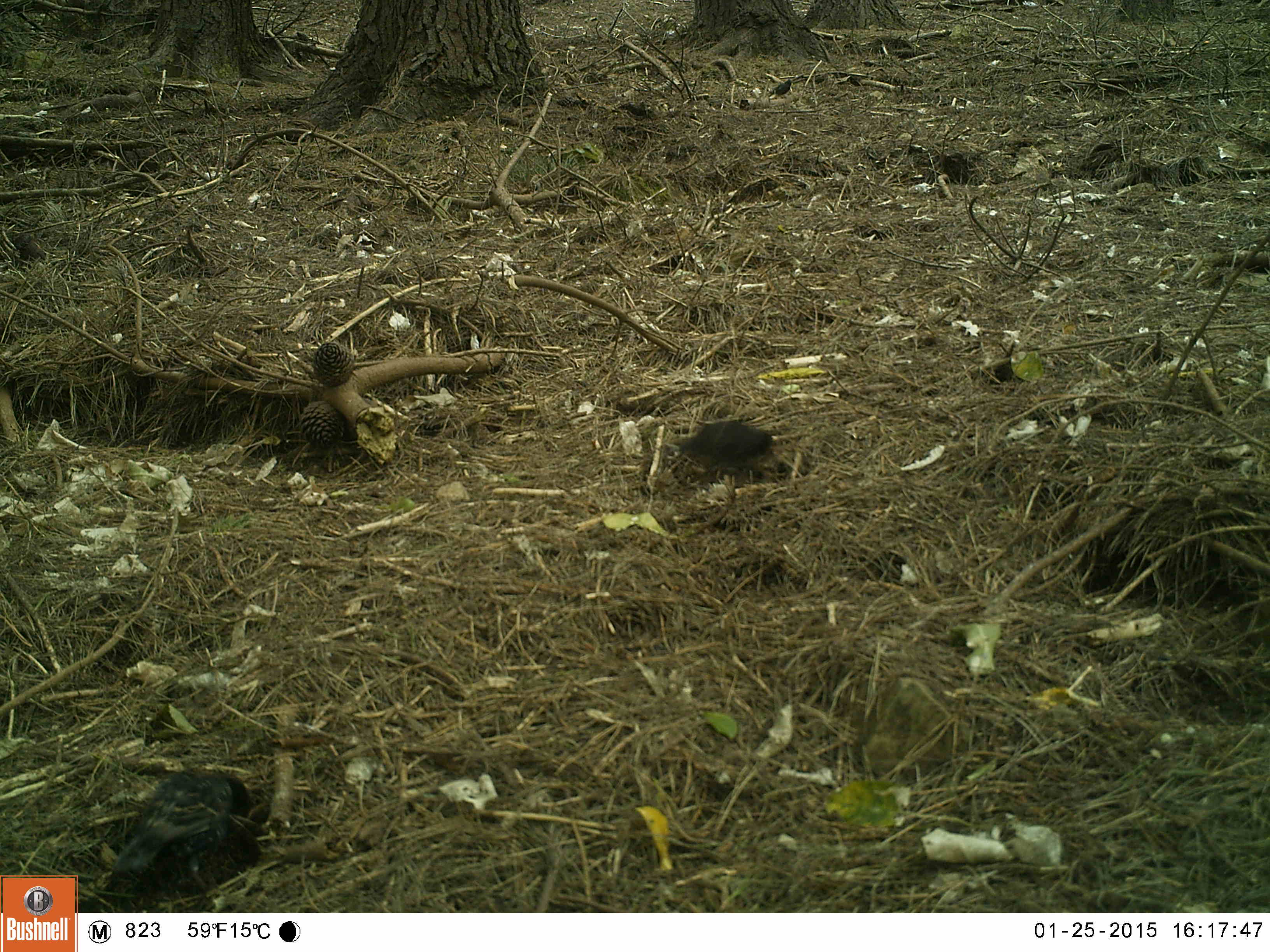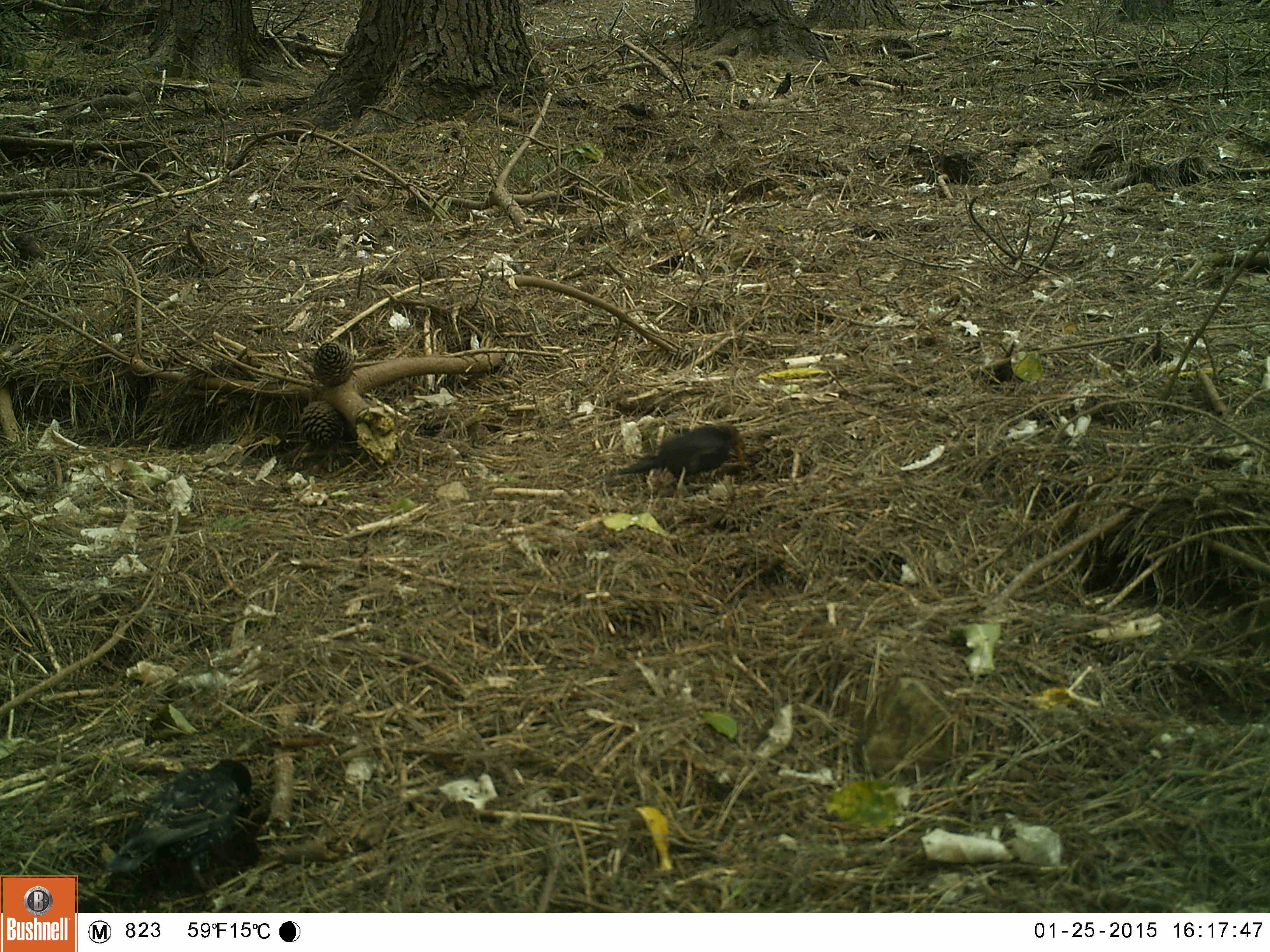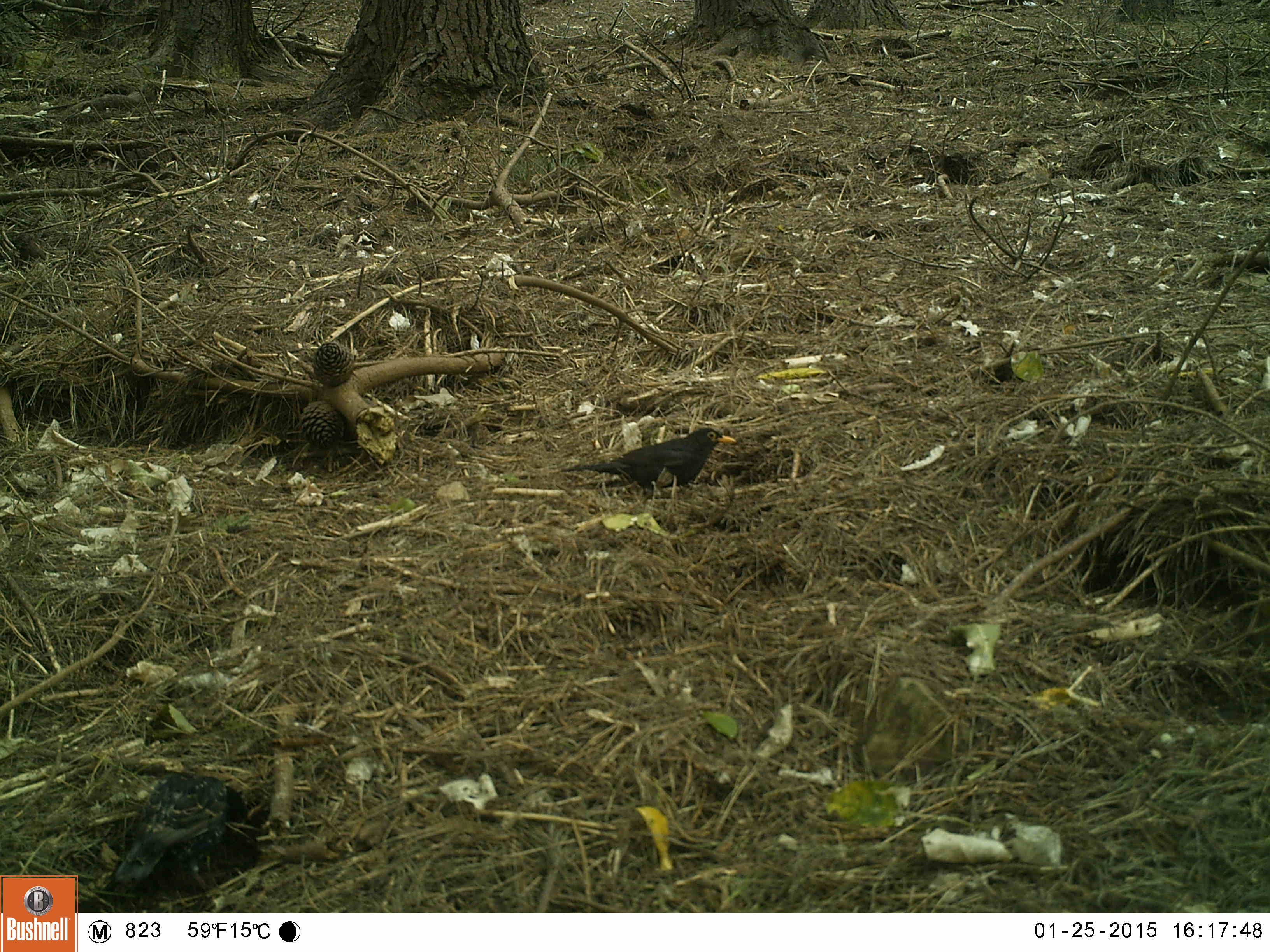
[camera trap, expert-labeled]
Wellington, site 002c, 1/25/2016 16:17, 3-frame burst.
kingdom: Animalia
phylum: Chordata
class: Aves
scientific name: Aves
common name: bird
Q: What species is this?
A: Bird (Aves).